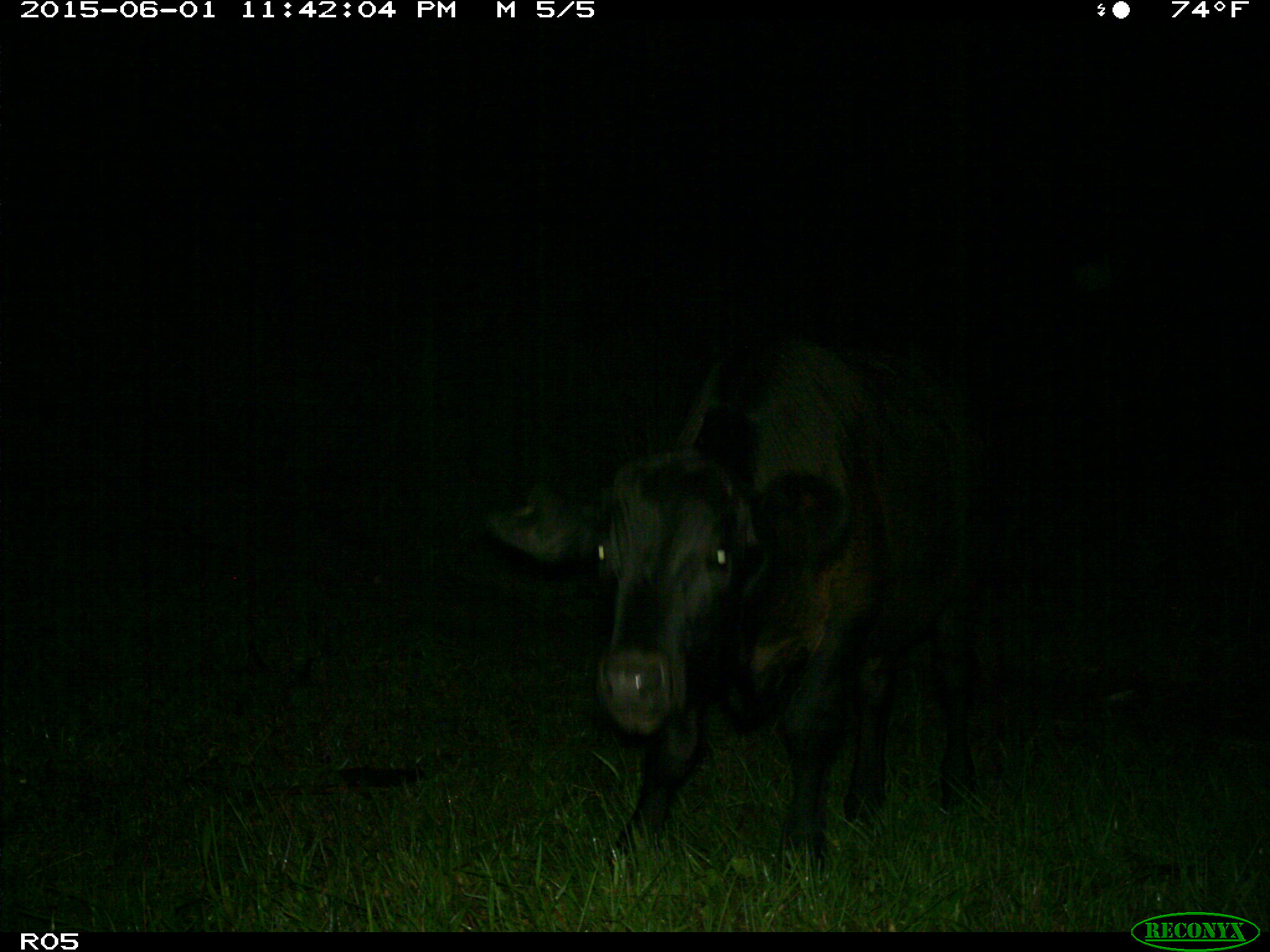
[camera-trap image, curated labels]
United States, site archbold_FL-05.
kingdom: Animalia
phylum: Chordata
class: Mammalia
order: Artiodactyla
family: Bovidae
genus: Bos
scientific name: Bos taurus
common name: domestic cow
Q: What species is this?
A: Bos taurus (domestic cow).